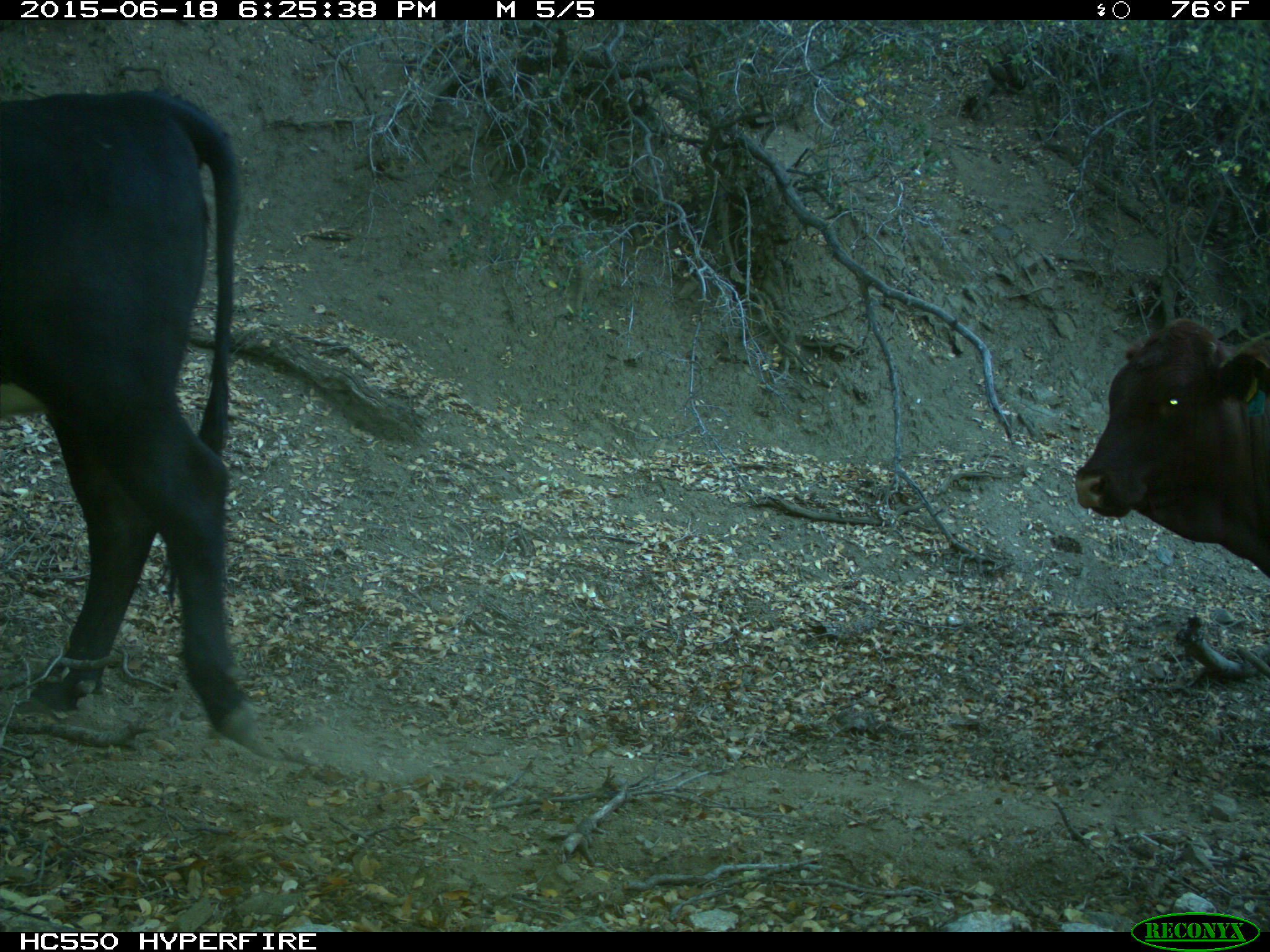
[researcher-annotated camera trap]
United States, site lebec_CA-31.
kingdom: Animalia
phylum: Chordata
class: Mammalia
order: Artiodactyla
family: Bovidae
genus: Bos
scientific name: Bos taurus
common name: domestic cow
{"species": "Bos taurus (domestic cow)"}